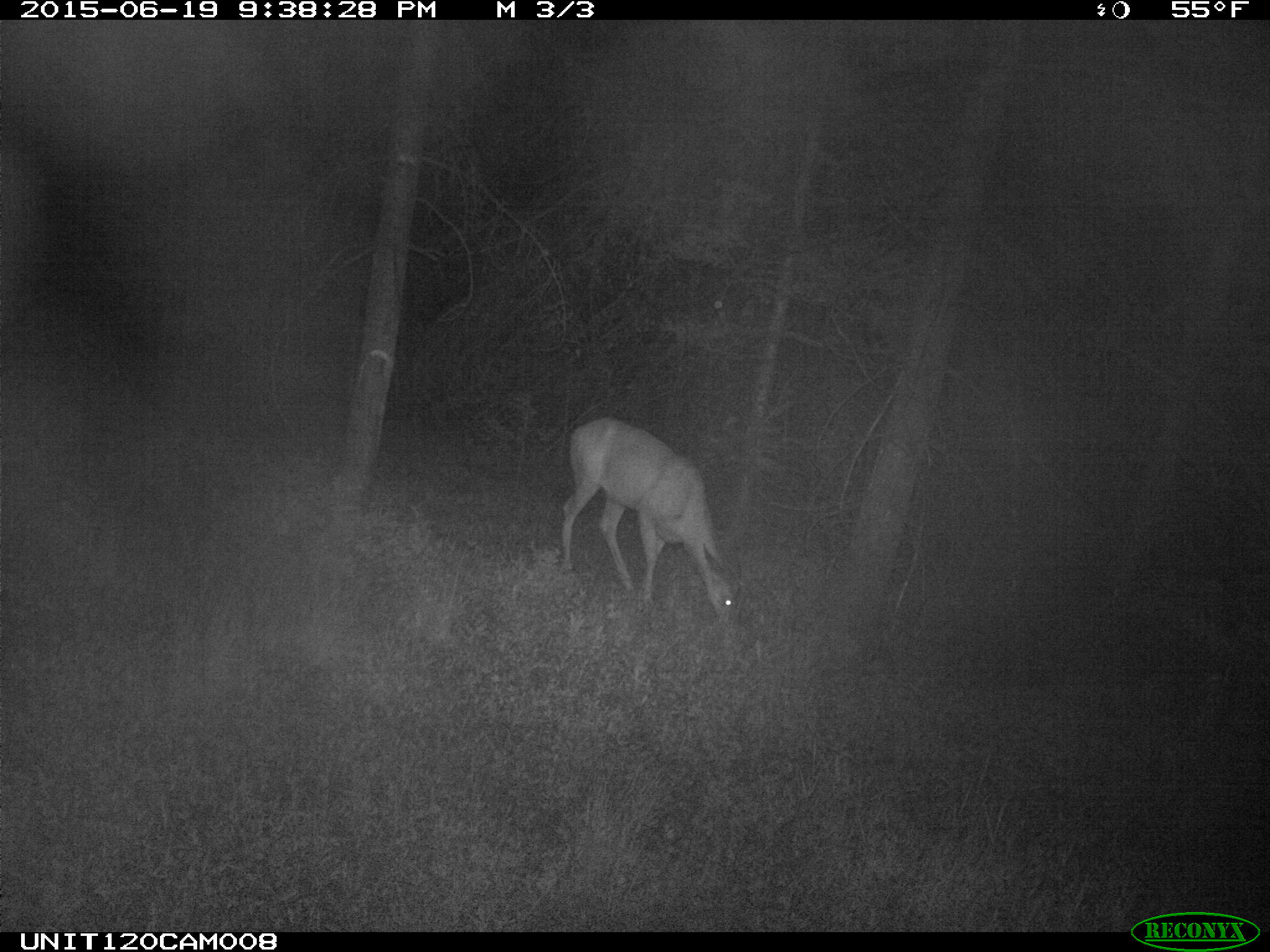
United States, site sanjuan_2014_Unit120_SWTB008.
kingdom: Animalia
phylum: Chordata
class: Mammalia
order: Artiodactyla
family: Cervidae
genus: Odocoileus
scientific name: Odocoileus hemionus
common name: mule deer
Odocoileus hemionus (mule deer).